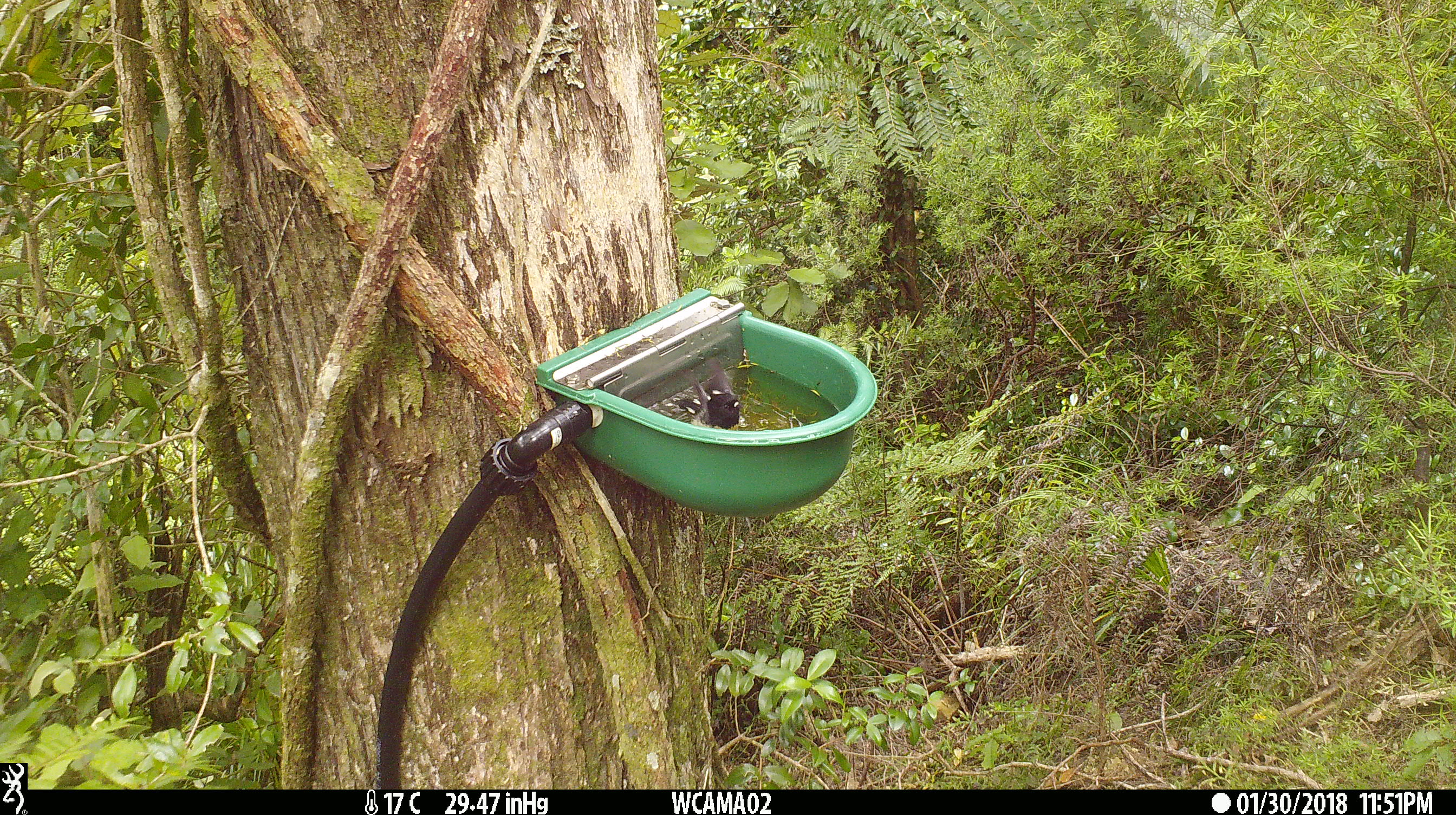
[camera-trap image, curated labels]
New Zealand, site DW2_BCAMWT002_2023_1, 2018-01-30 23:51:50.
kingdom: Animalia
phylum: Chordata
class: Aves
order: Passeriformes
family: Petroicidae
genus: Petroica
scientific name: Petroica macrocephala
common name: tomtit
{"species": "tomtit (Petroica macrocephala)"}